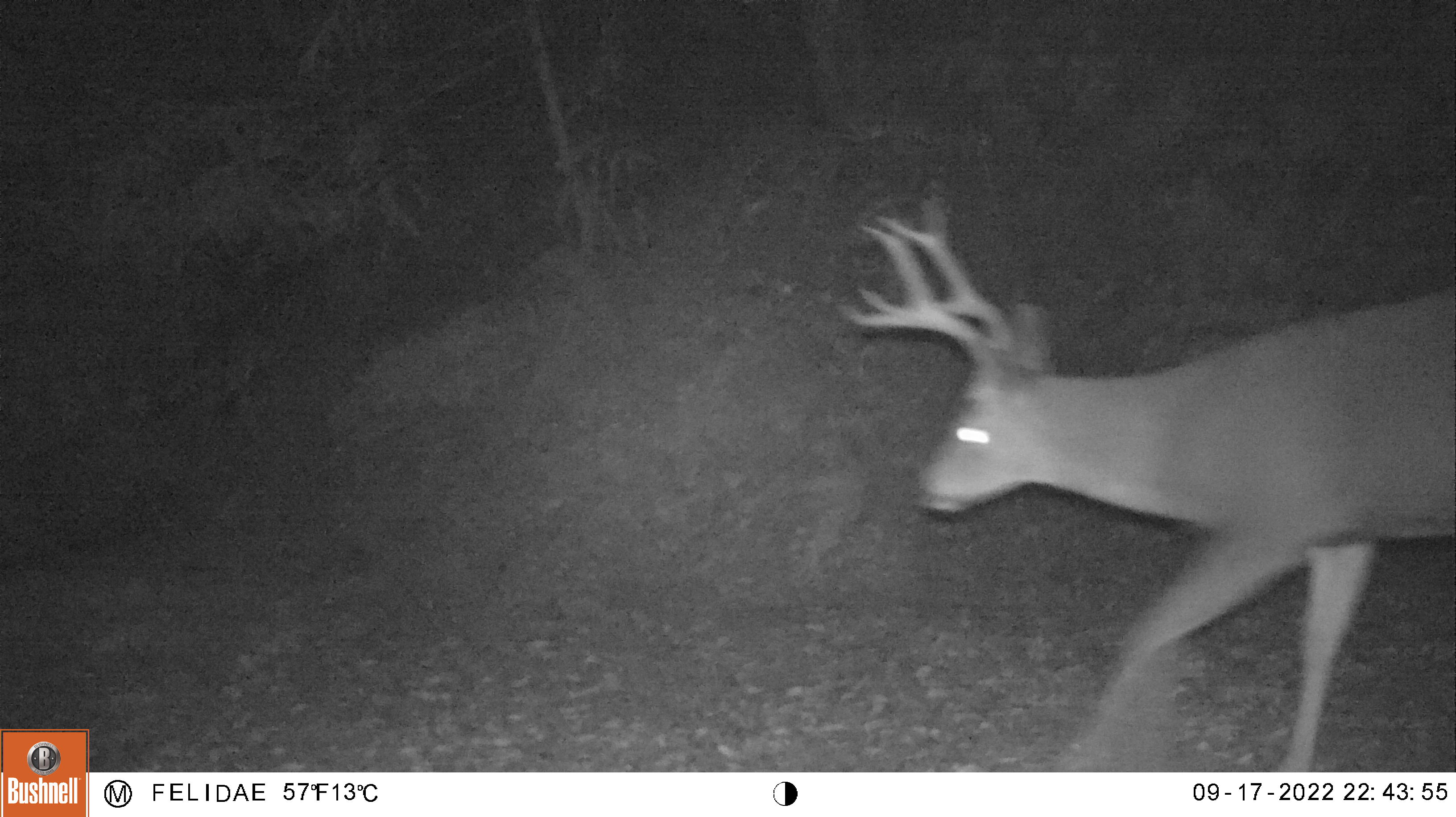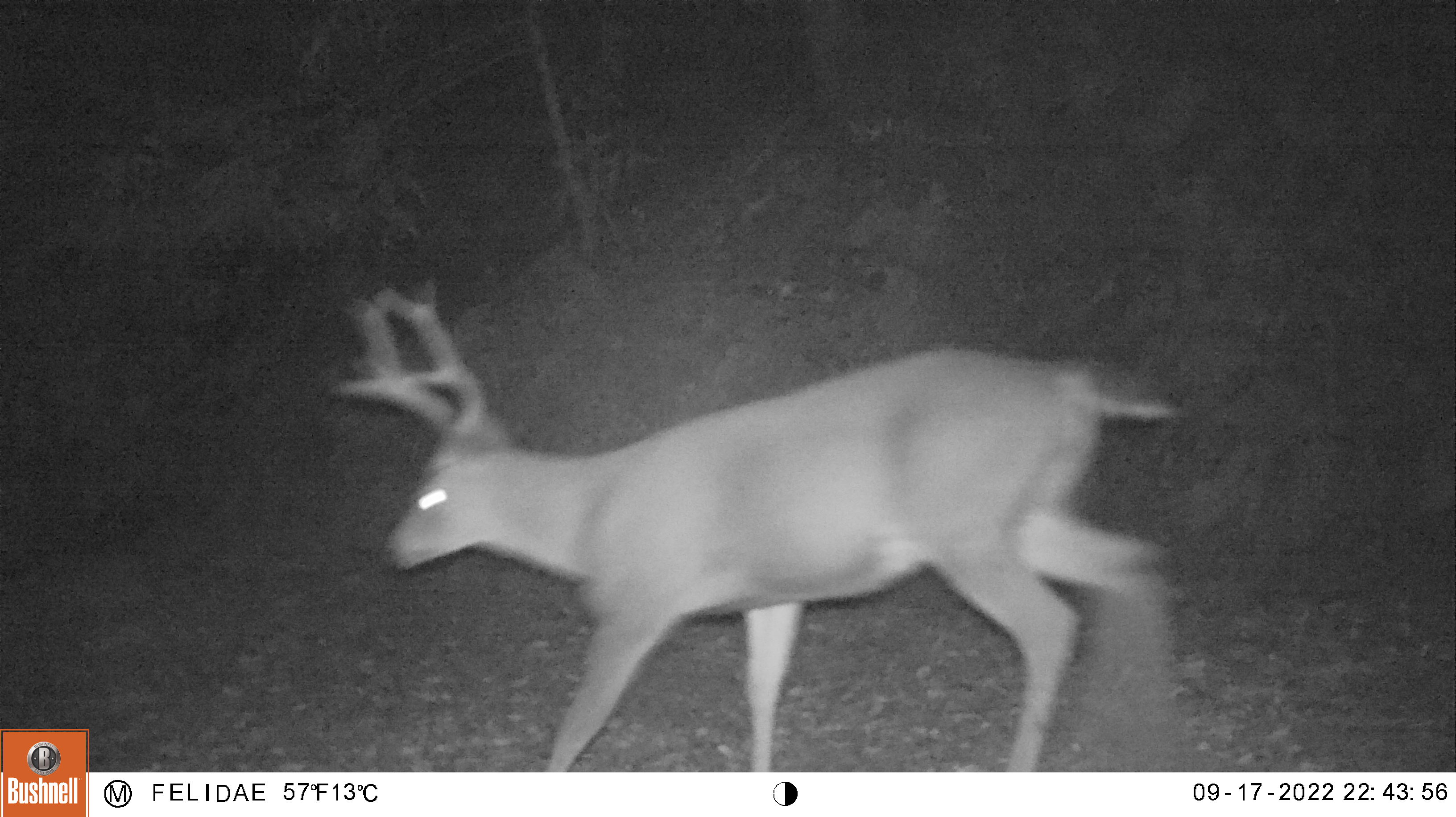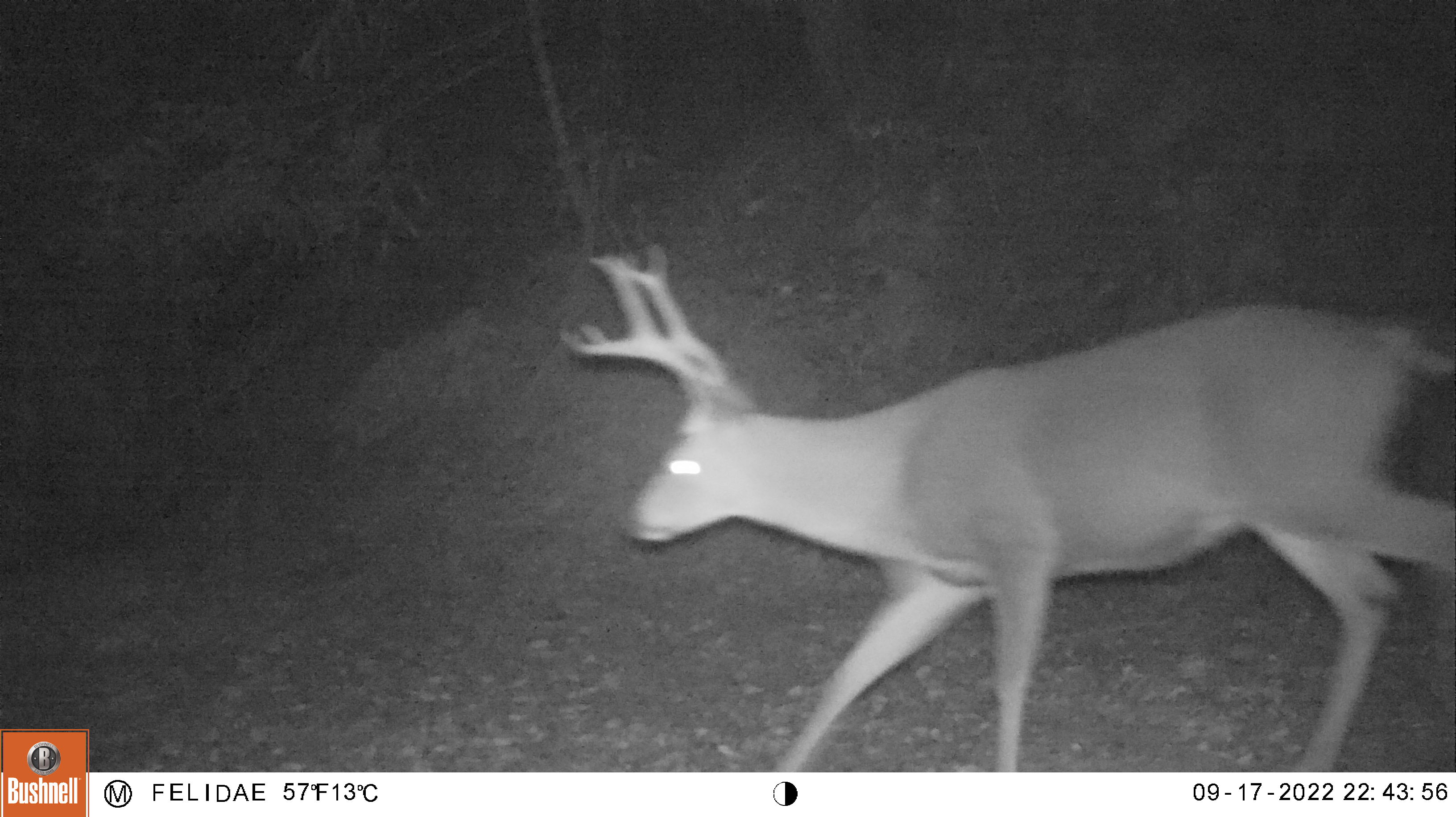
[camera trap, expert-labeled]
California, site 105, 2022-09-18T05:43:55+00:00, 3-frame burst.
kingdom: Animalia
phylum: Chordata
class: Mammalia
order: Artiodactyla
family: Cervidae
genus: Odocoileus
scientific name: Odocoileus hemionus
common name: mule deer